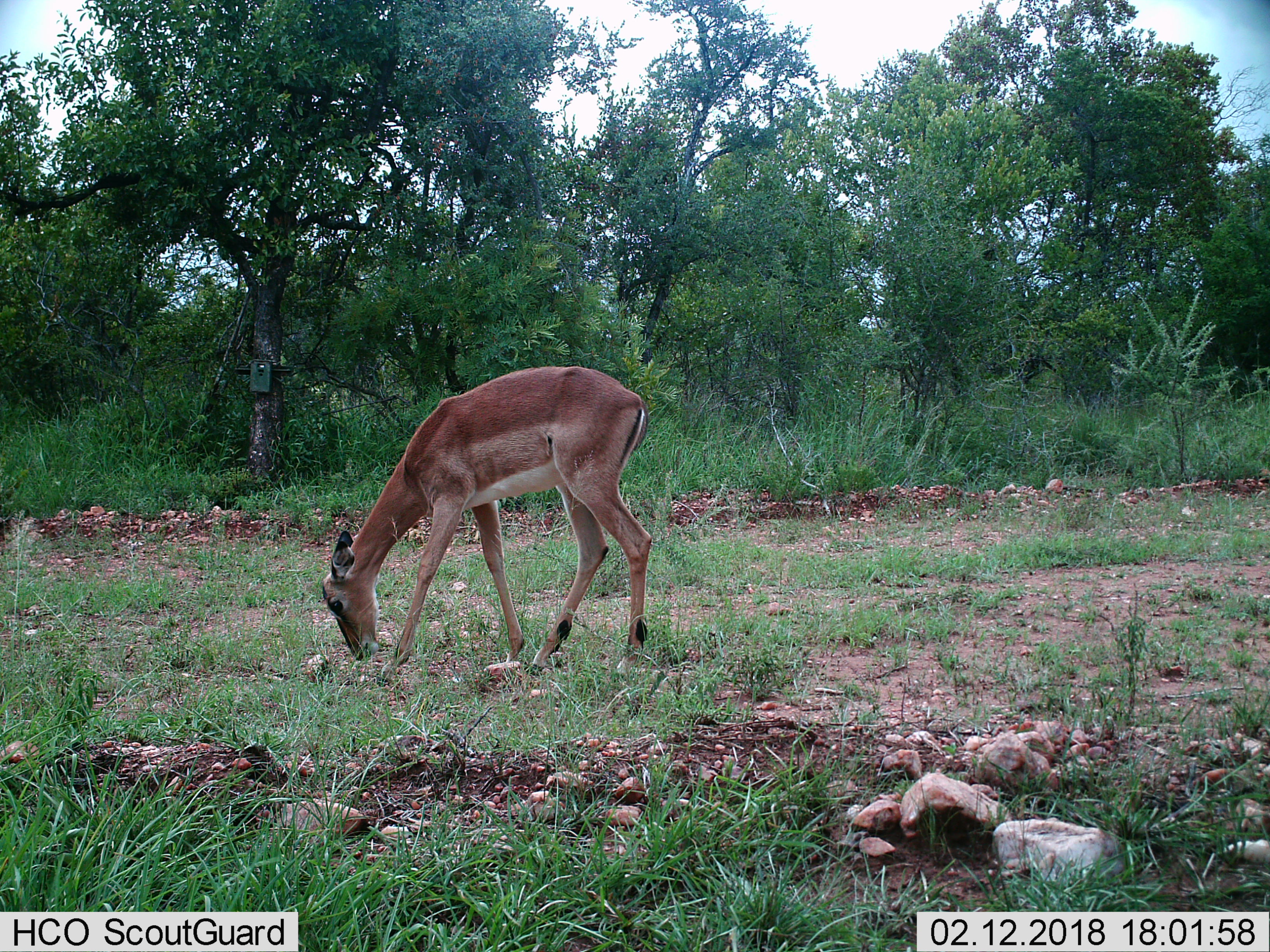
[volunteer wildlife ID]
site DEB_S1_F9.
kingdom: Animalia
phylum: Chordata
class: Mammalia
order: Artiodactyla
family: Bovidae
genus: Aepyceros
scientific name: Aepyceros melampus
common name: impala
Impala (Aepyceros melampus), count 1. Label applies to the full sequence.